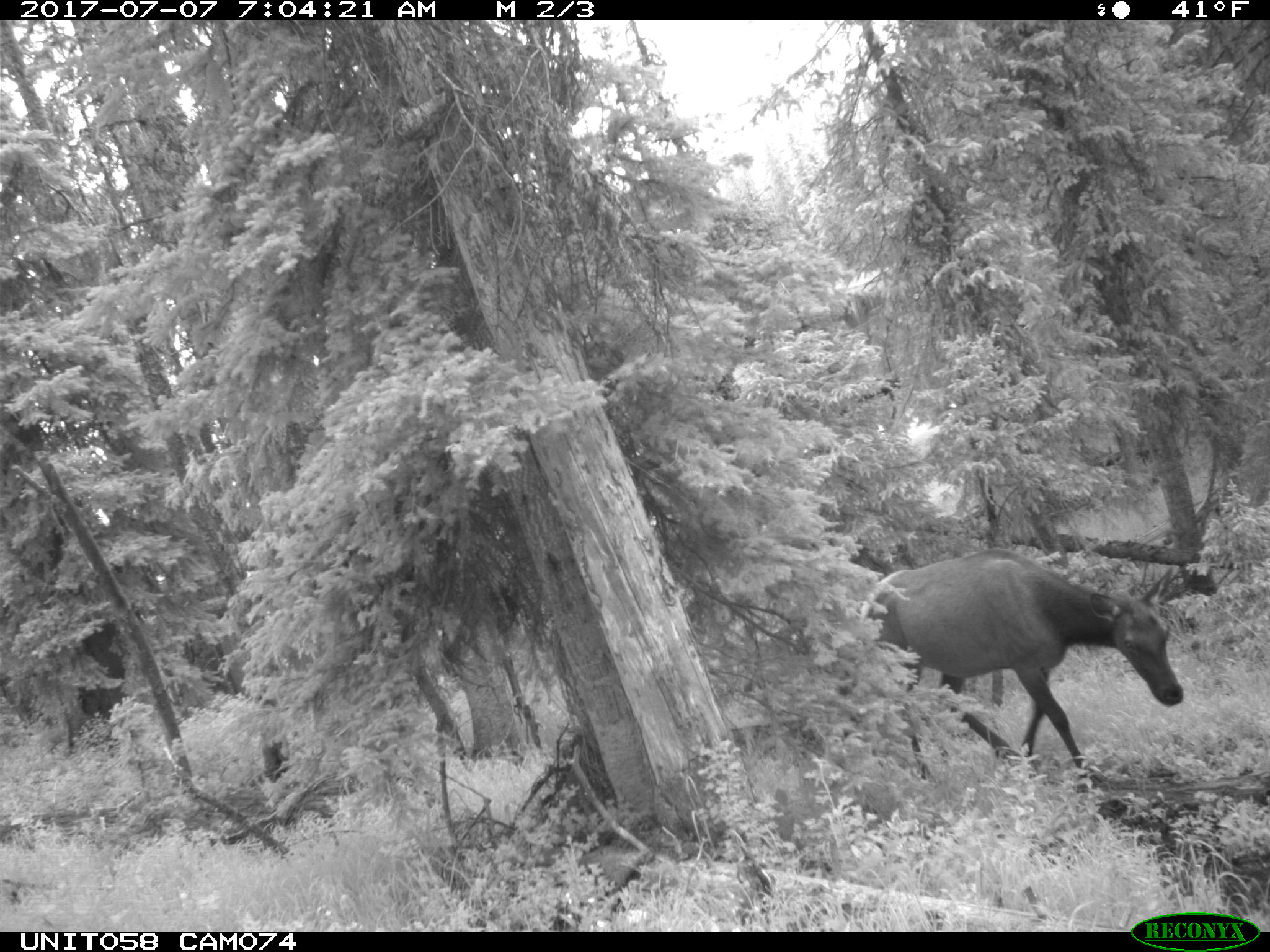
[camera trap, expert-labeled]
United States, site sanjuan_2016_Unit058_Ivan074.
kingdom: Animalia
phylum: Chordata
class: Mammalia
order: Artiodactyla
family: Cervidae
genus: Cervus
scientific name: Cervus elaphus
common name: red deer